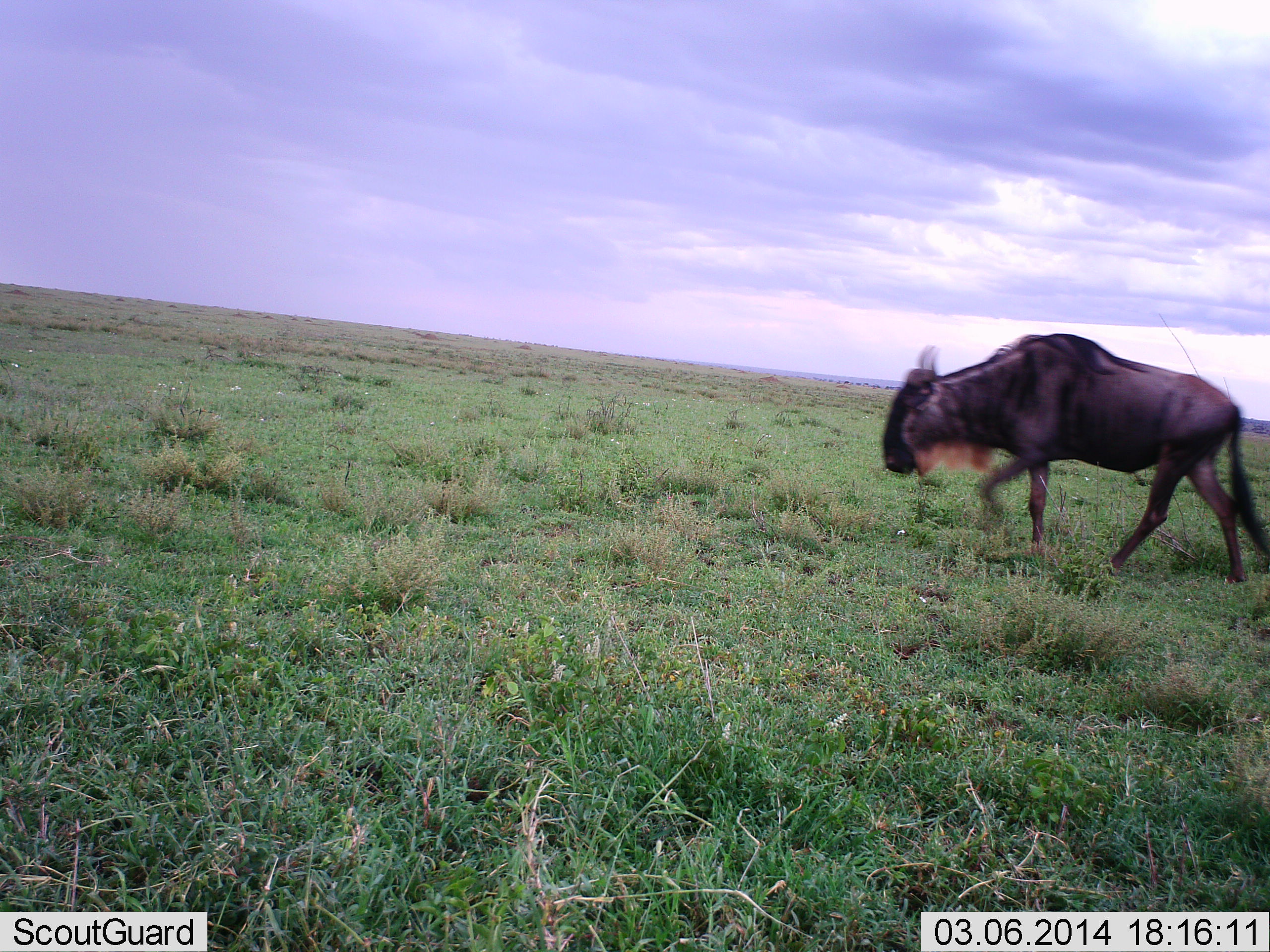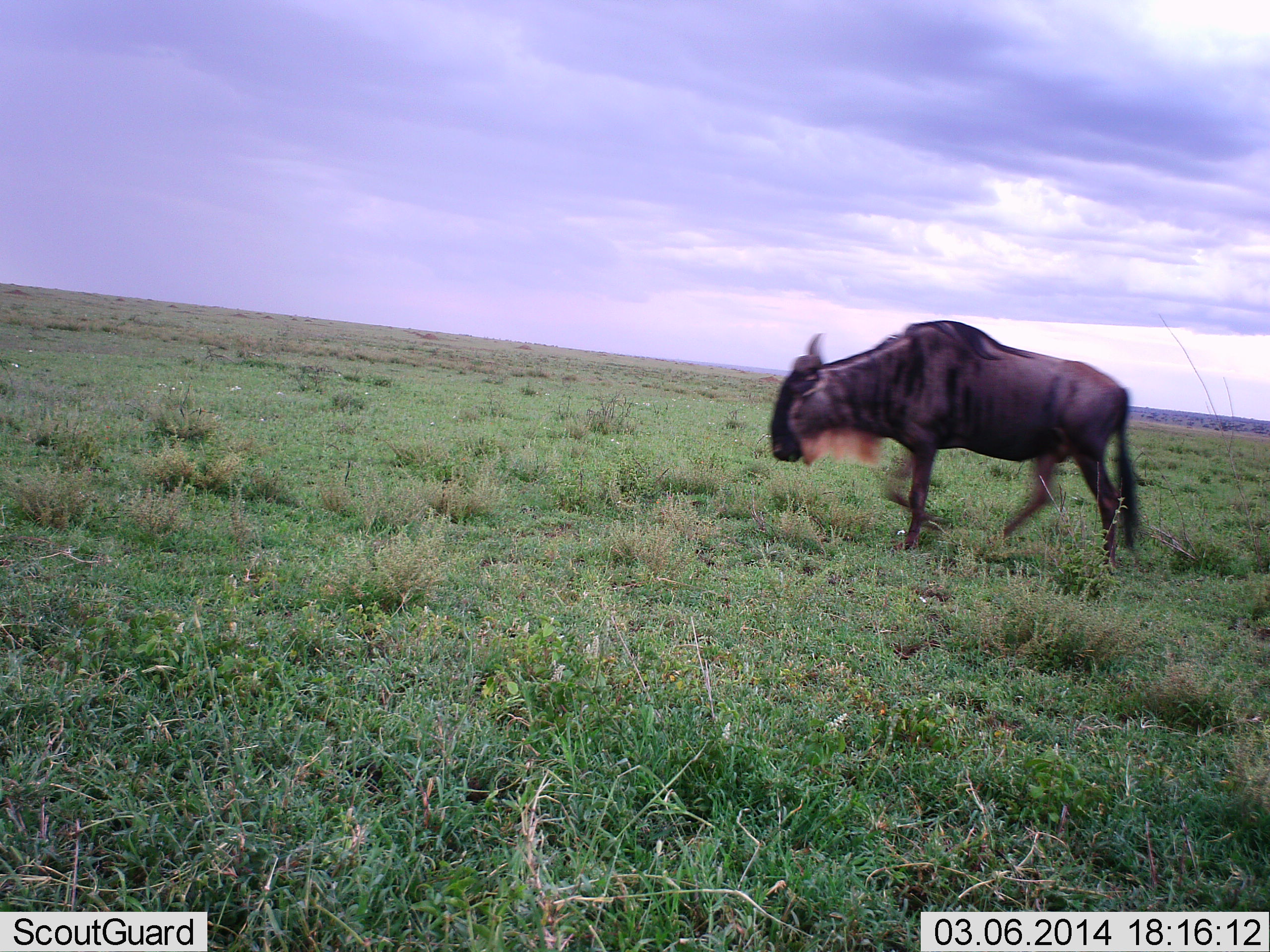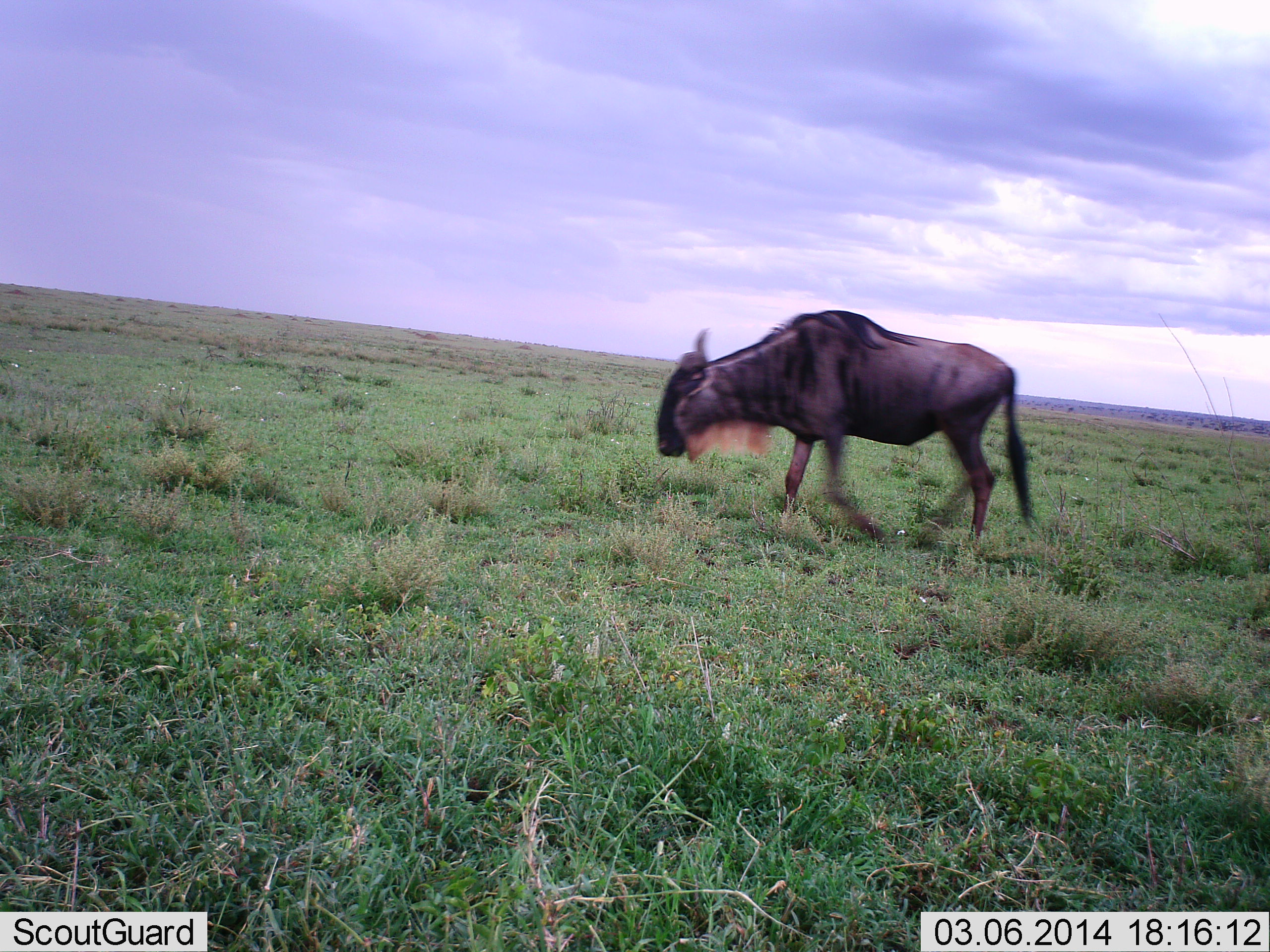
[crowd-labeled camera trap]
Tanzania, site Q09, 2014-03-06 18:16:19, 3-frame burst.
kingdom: Animalia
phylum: Chordata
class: Mammalia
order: Artiodactyla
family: Bovidae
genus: Connochaetes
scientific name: Connochaetes taurinus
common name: blue wildebeest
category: wildebeest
Wildebeest (blue wildebeest) (Connochaetes taurinus), count 1. Behavior (volunteer vote fractions): standing 0%, resting 0%, moving 100%, interacting 0%. Young present (vote fraction): 0%. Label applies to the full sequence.